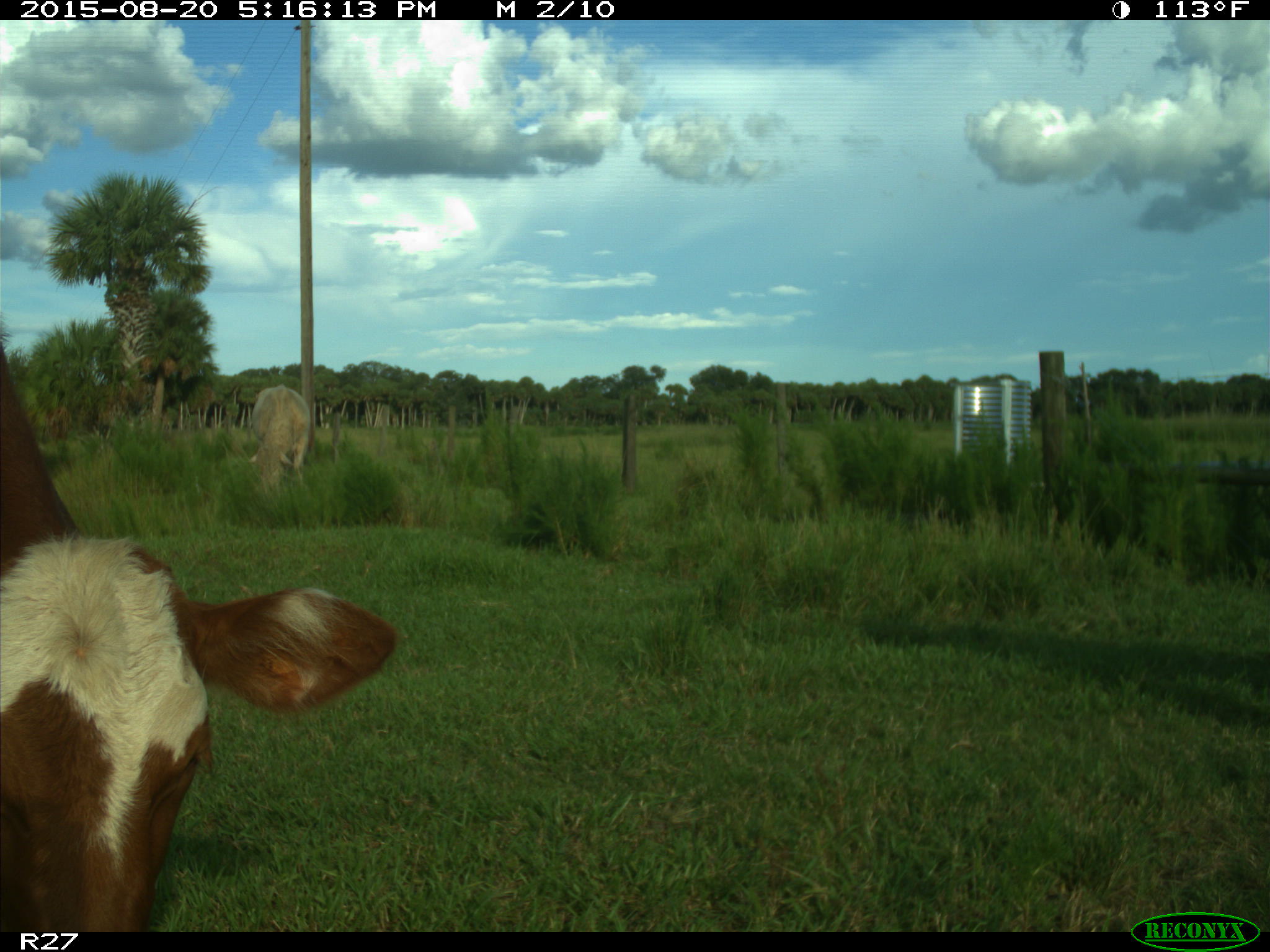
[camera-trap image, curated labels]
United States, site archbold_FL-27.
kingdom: Animalia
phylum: Chordata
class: Mammalia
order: Artiodactyla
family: Bovidae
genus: Bos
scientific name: Bos taurus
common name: domestic cow